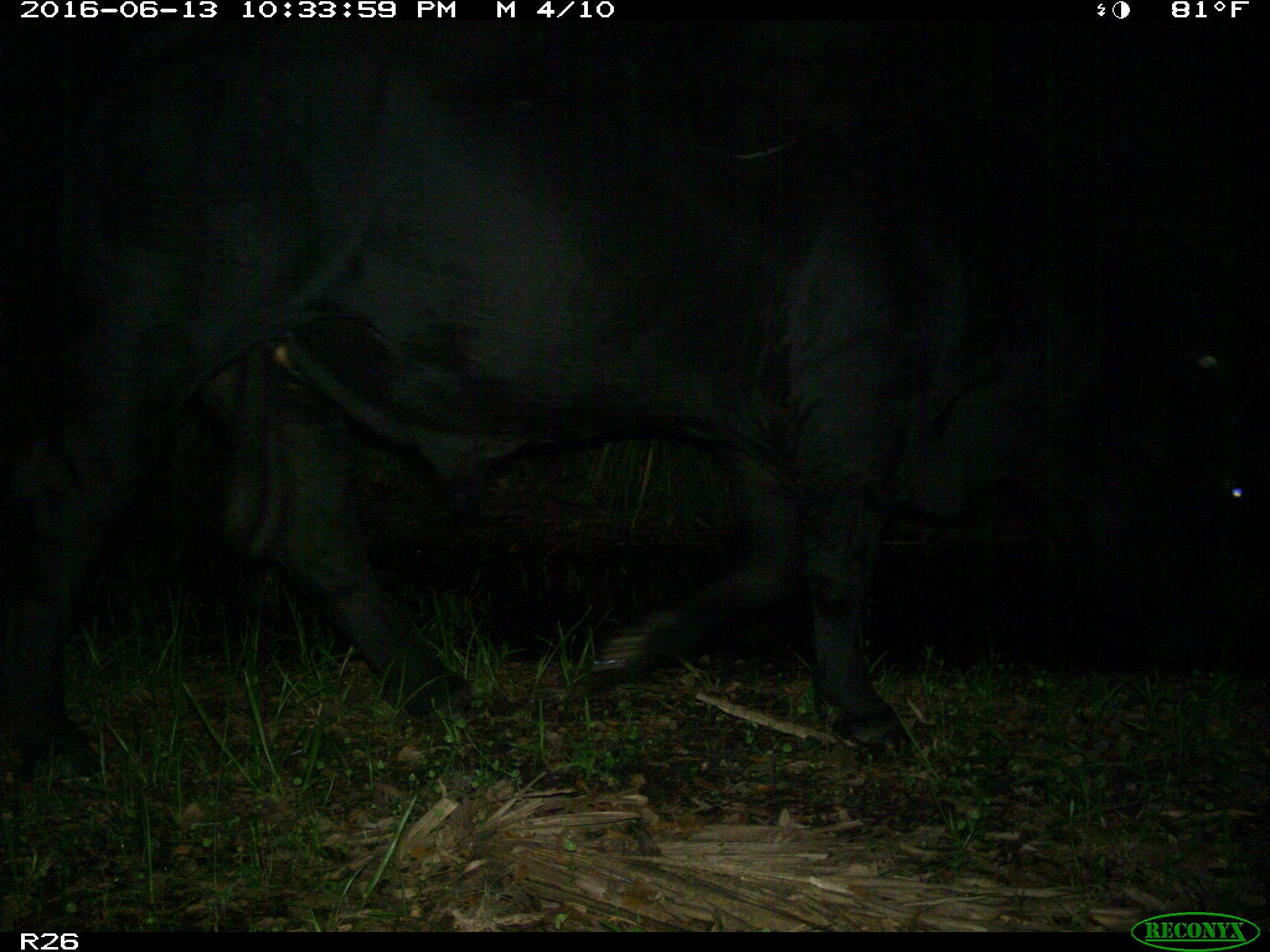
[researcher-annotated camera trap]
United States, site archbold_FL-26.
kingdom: Animalia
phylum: Chordata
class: Mammalia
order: Artiodactyla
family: Bovidae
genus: Bos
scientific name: Bos taurus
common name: domestic cow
Bos taurus (domestic cow).